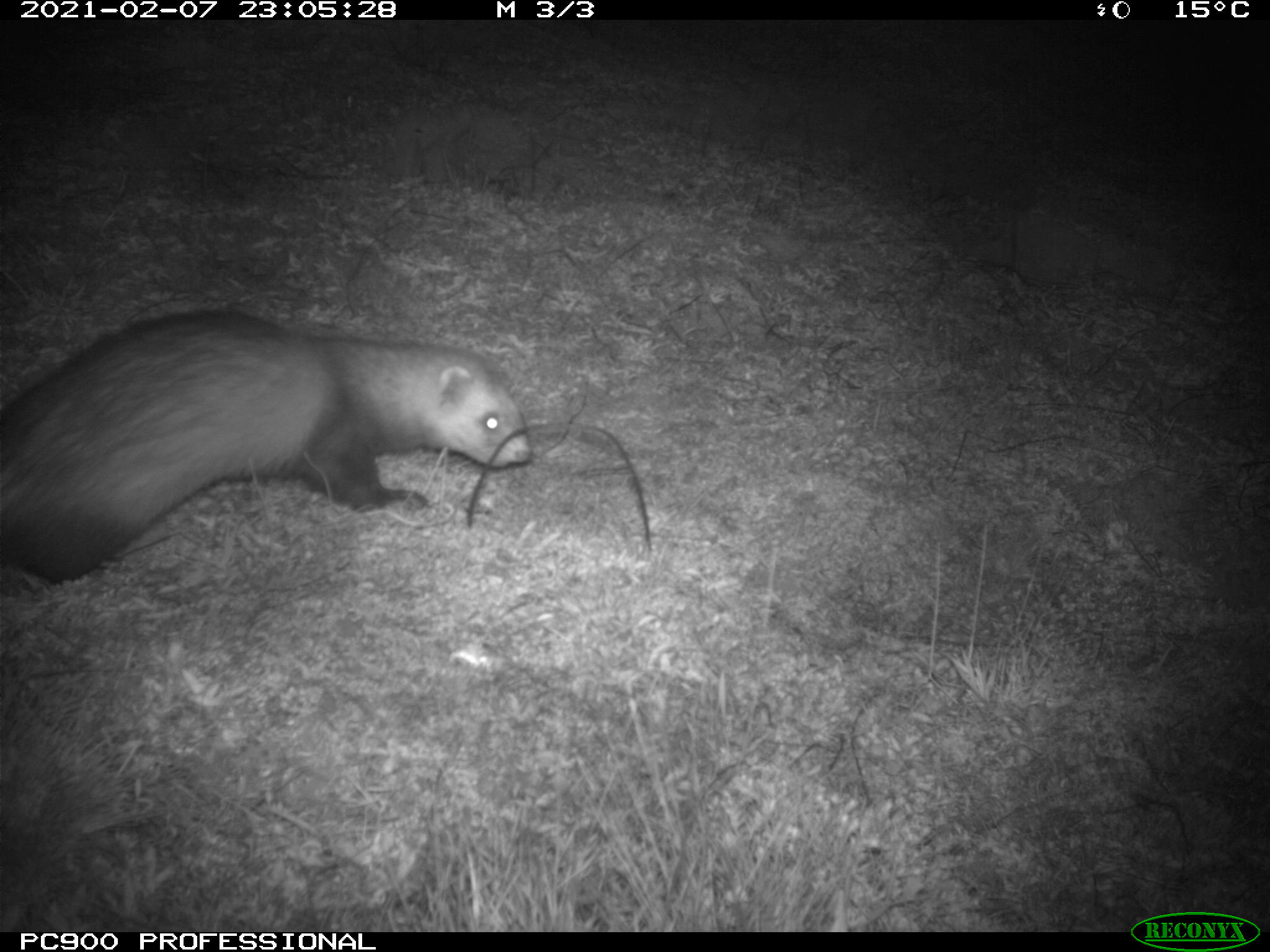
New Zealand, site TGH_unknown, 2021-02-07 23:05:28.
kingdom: Animalia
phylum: Chordata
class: Mammalia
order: Carnivora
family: Mustelidae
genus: Mustela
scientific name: Mustela furo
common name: ferret